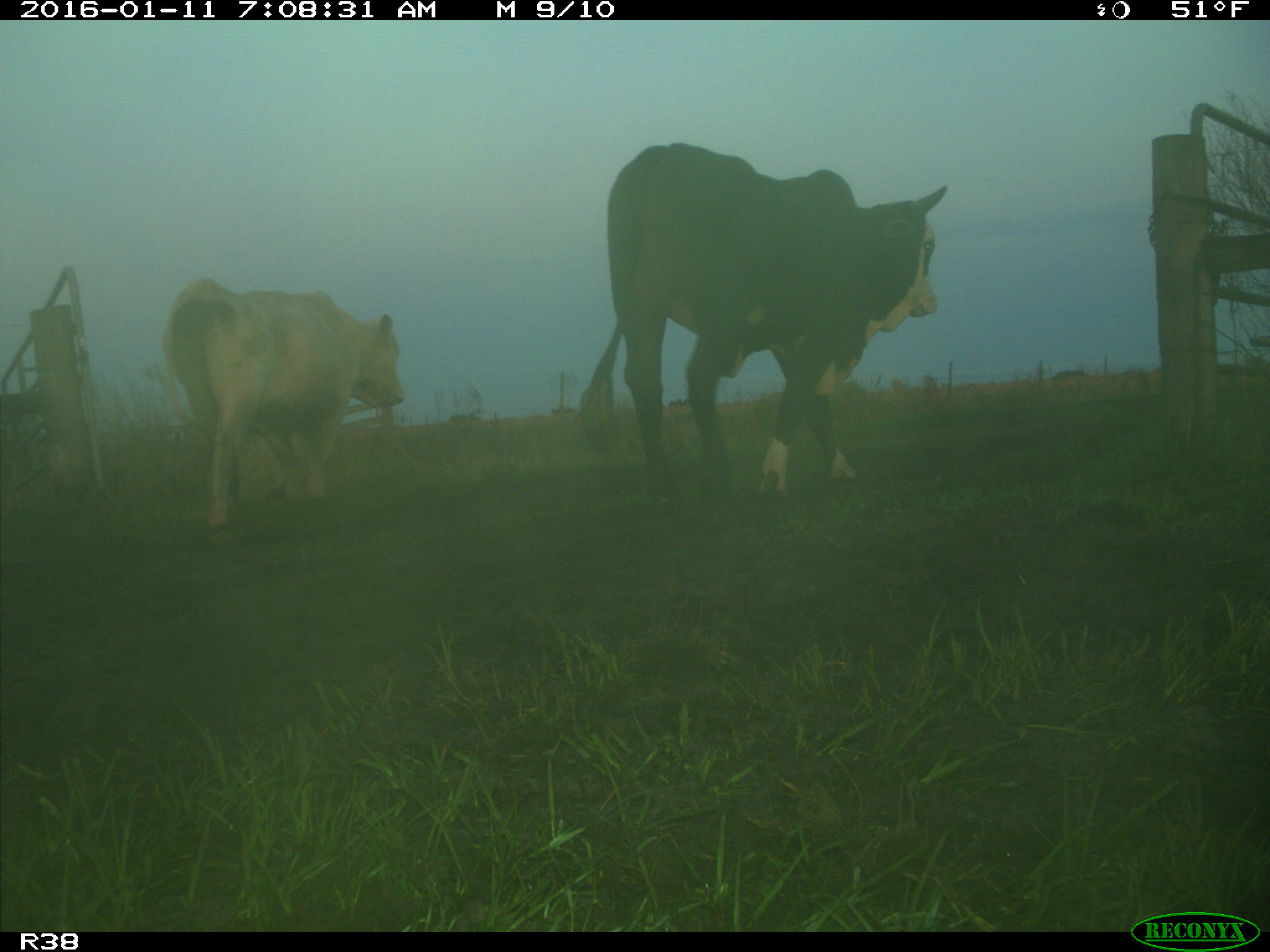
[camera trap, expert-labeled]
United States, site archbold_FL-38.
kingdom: Animalia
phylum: Chordata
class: Mammalia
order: Artiodactyla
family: Bovidae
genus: Bos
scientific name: Bos taurus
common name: domestic cow